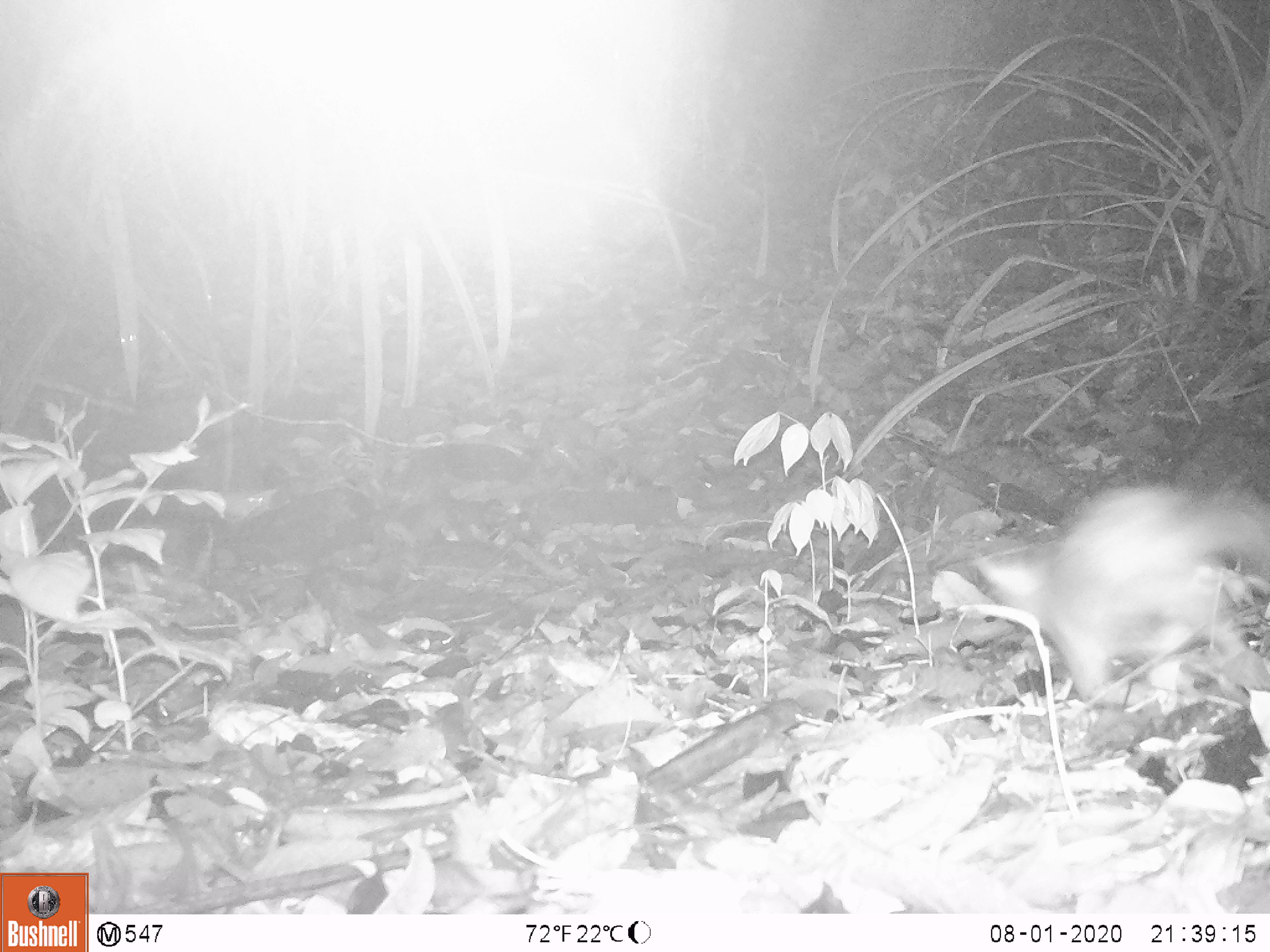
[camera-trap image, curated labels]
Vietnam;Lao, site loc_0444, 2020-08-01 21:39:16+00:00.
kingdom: Animalia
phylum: Chordata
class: Mammalia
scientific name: Mammalia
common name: mammal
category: unidentified small mammal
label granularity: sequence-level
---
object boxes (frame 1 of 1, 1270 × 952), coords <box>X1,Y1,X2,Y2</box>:
unidentified small mammal: <box>974,483,1270,701</box>